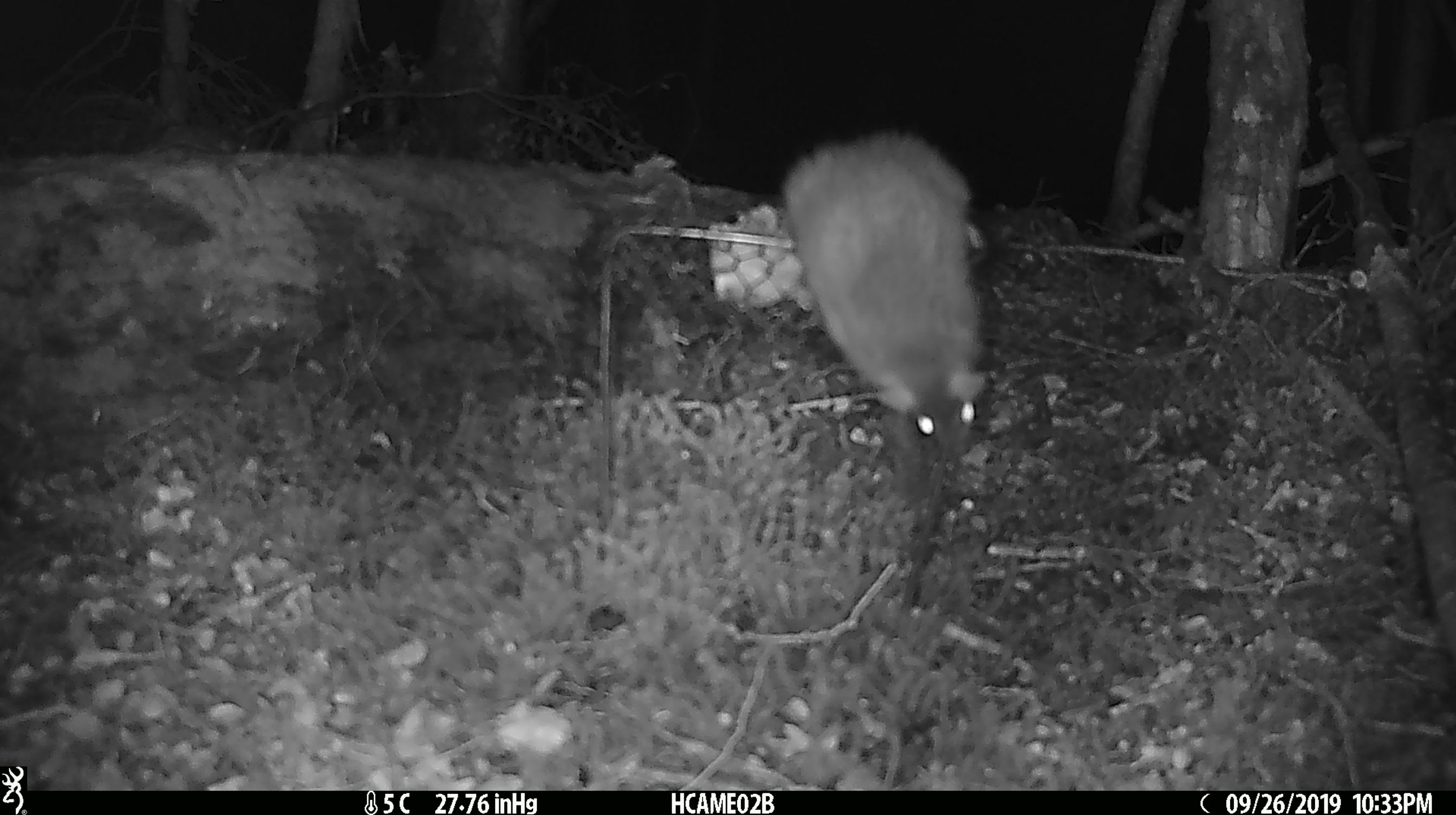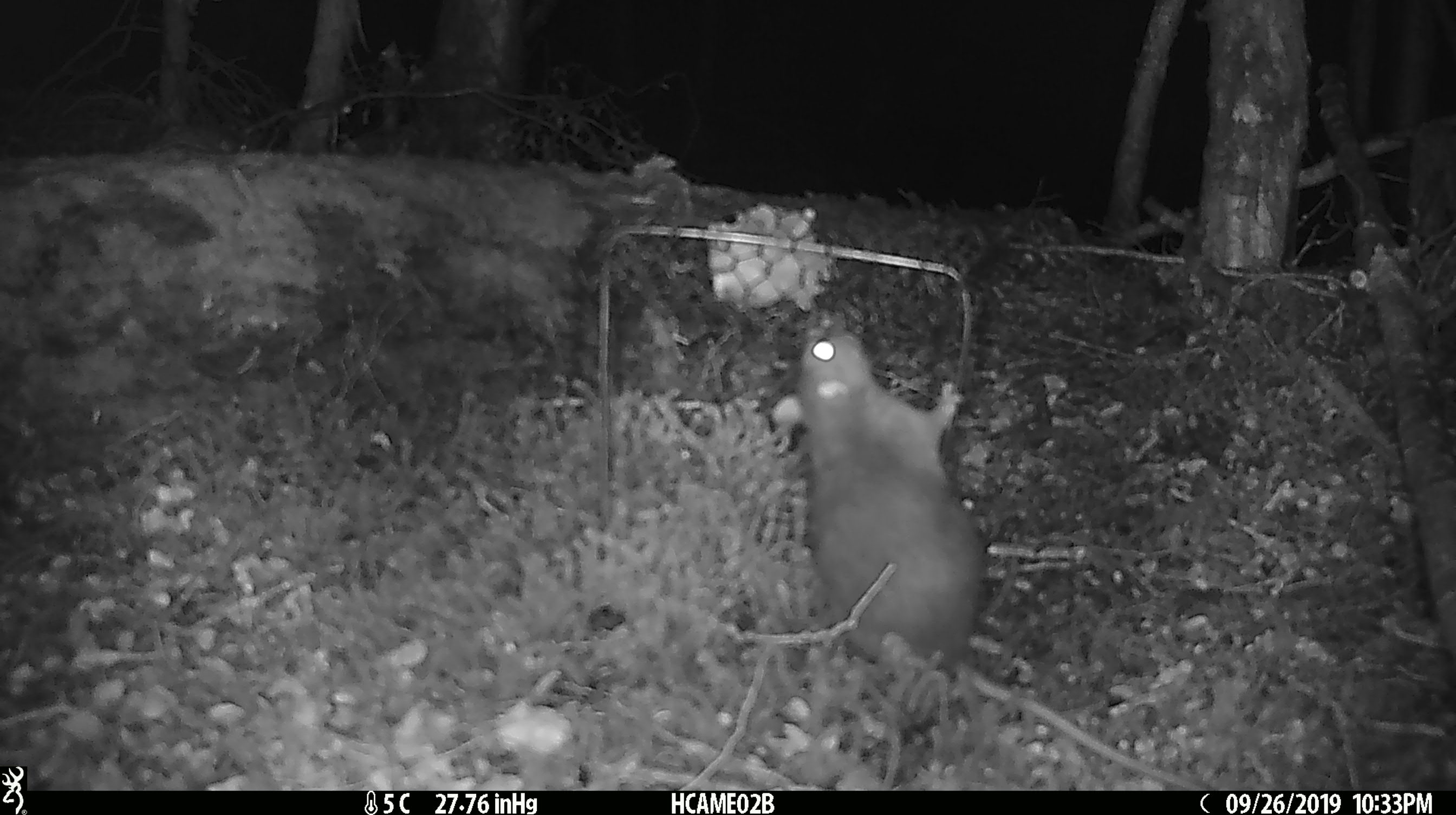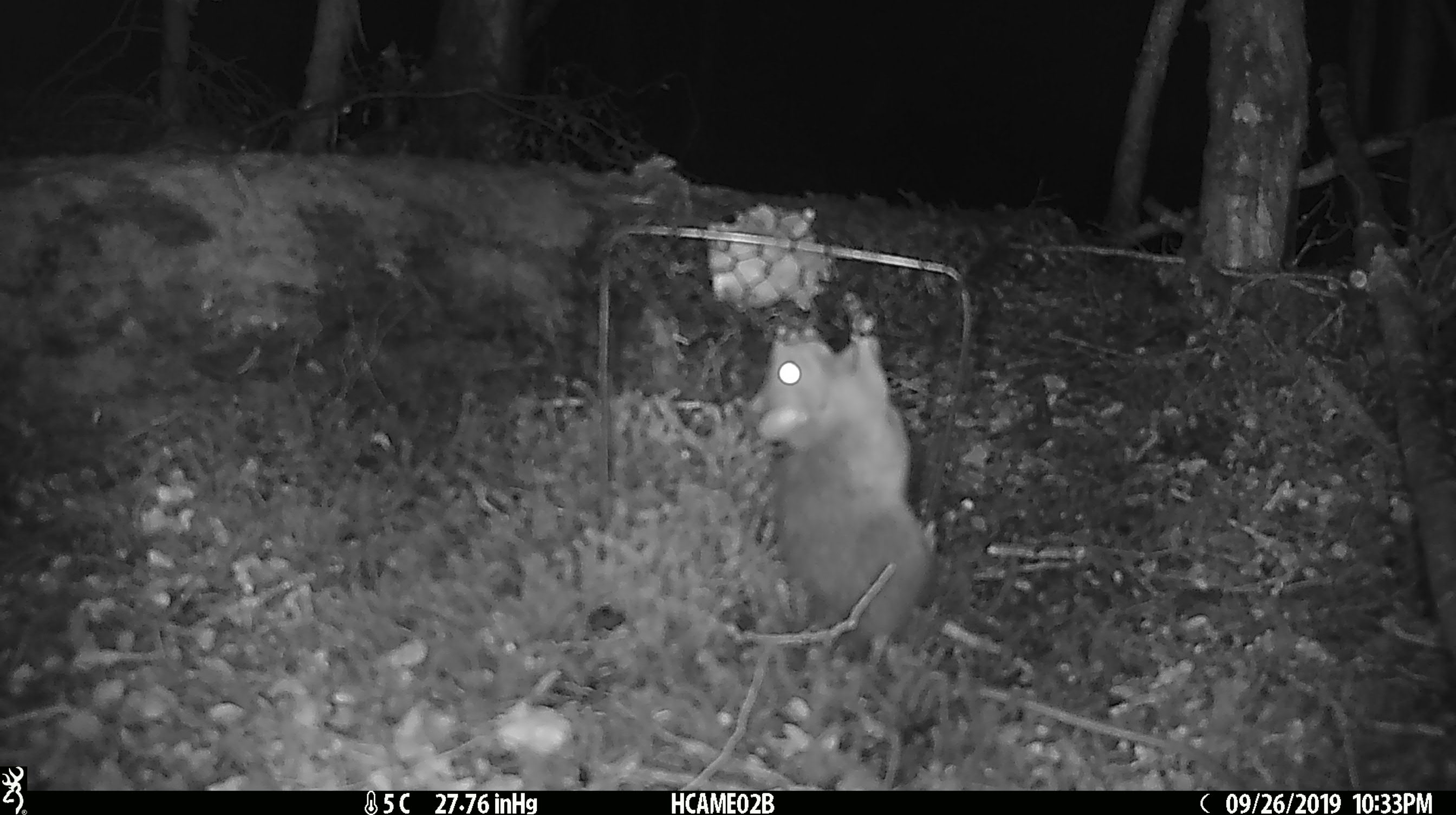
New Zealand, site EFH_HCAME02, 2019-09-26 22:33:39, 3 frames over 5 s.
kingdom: Animalia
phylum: Chordata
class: Mammalia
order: Rodentia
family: Muridae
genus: Rattus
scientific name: Rattus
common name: rat